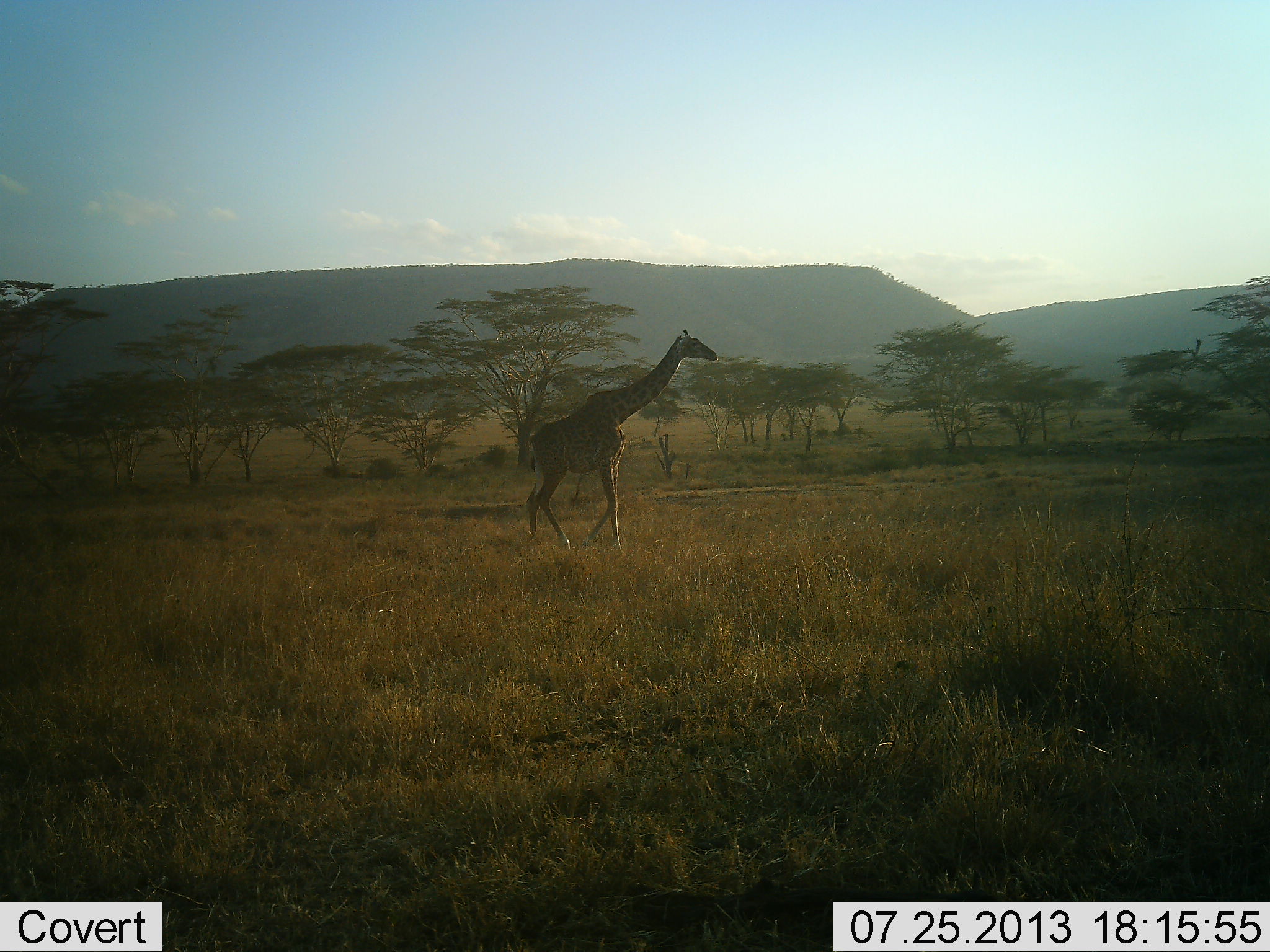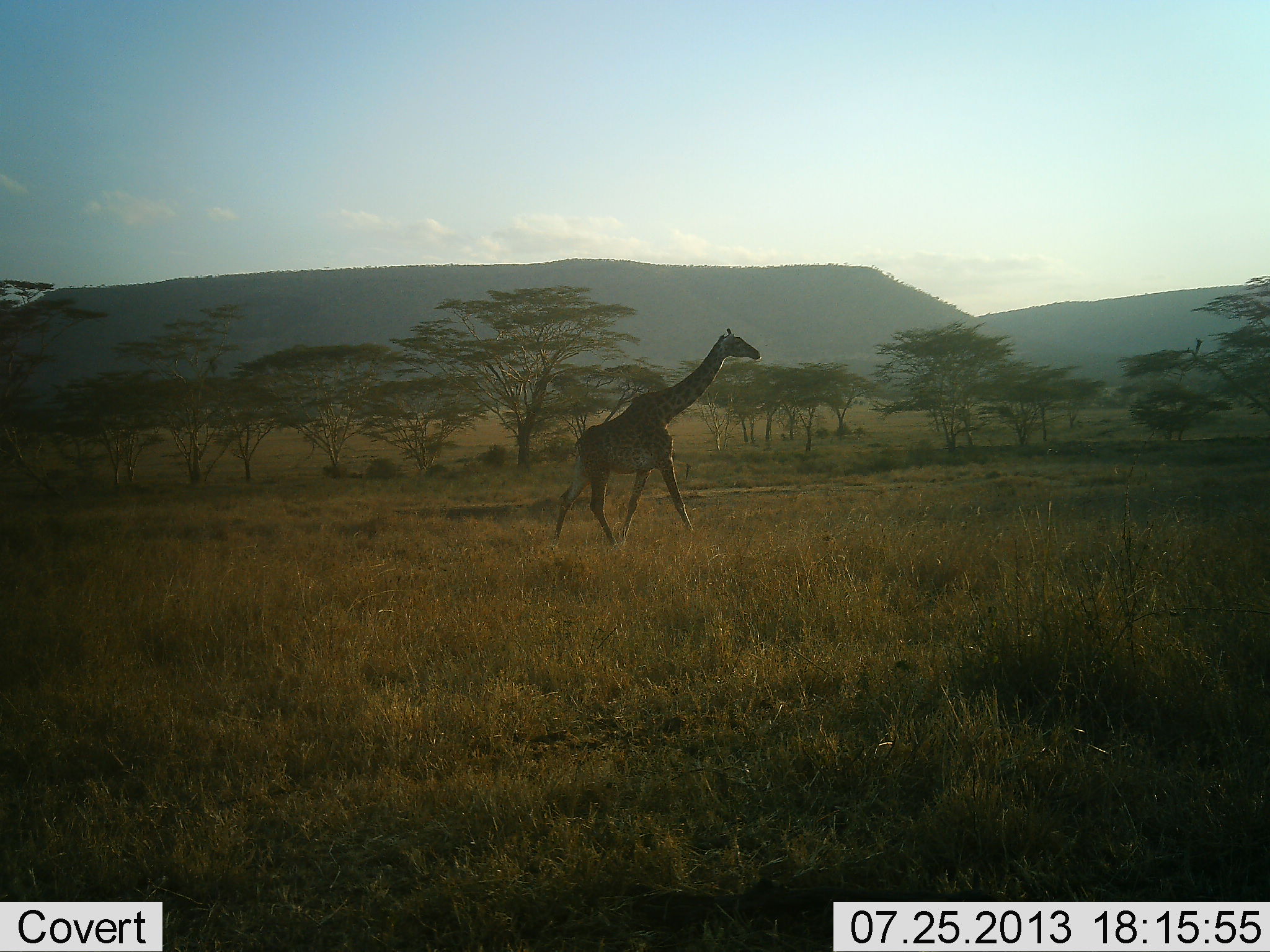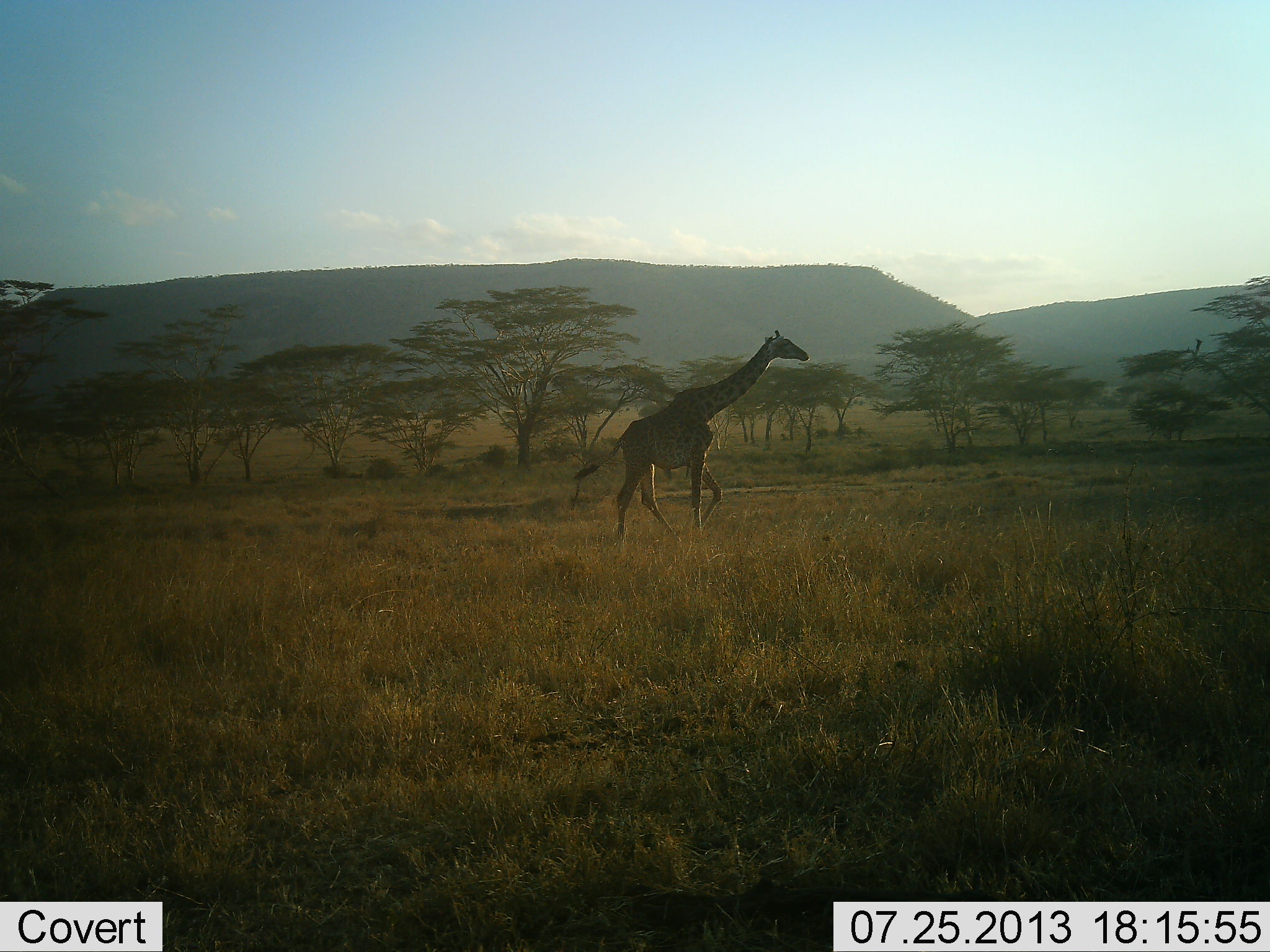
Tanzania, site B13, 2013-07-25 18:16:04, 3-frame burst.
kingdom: Animalia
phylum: Chordata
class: Mammalia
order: Artiodactyla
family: Giraffidae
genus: Giraffa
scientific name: Giraffa camelopardalis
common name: giraffe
Giraffe (Giraffa camelopardalis), count 1. Behavior (volunteer vote fractions): standing 0%, resting 0%, moving 100%, interacting 0%. Young present (vote fraction): 0%. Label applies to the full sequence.